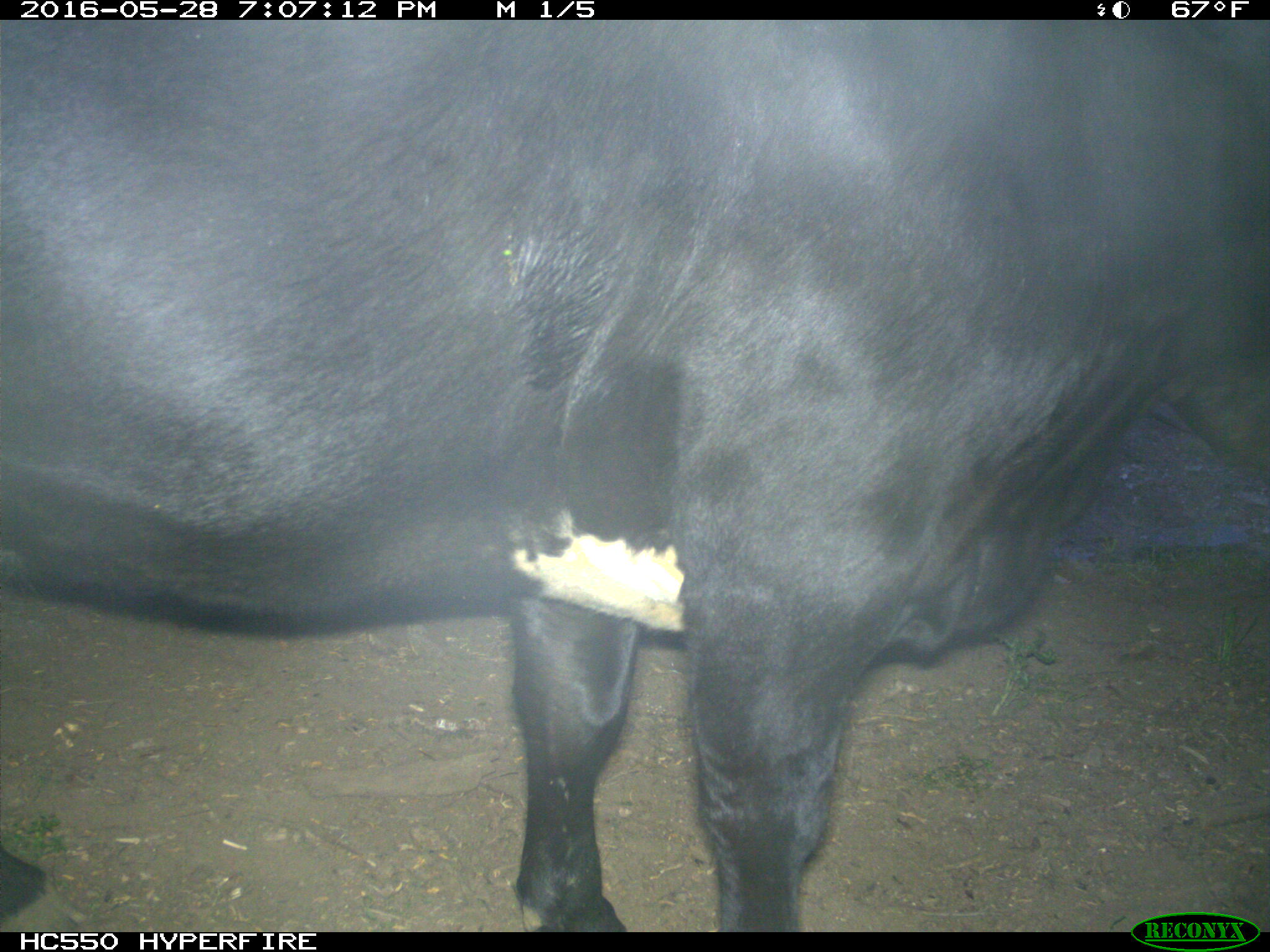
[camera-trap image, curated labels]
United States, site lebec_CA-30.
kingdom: Animalia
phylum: Chordata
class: Mammalia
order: Artiodactyla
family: Bovidae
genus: Bos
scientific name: Bos taurus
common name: domestic cow